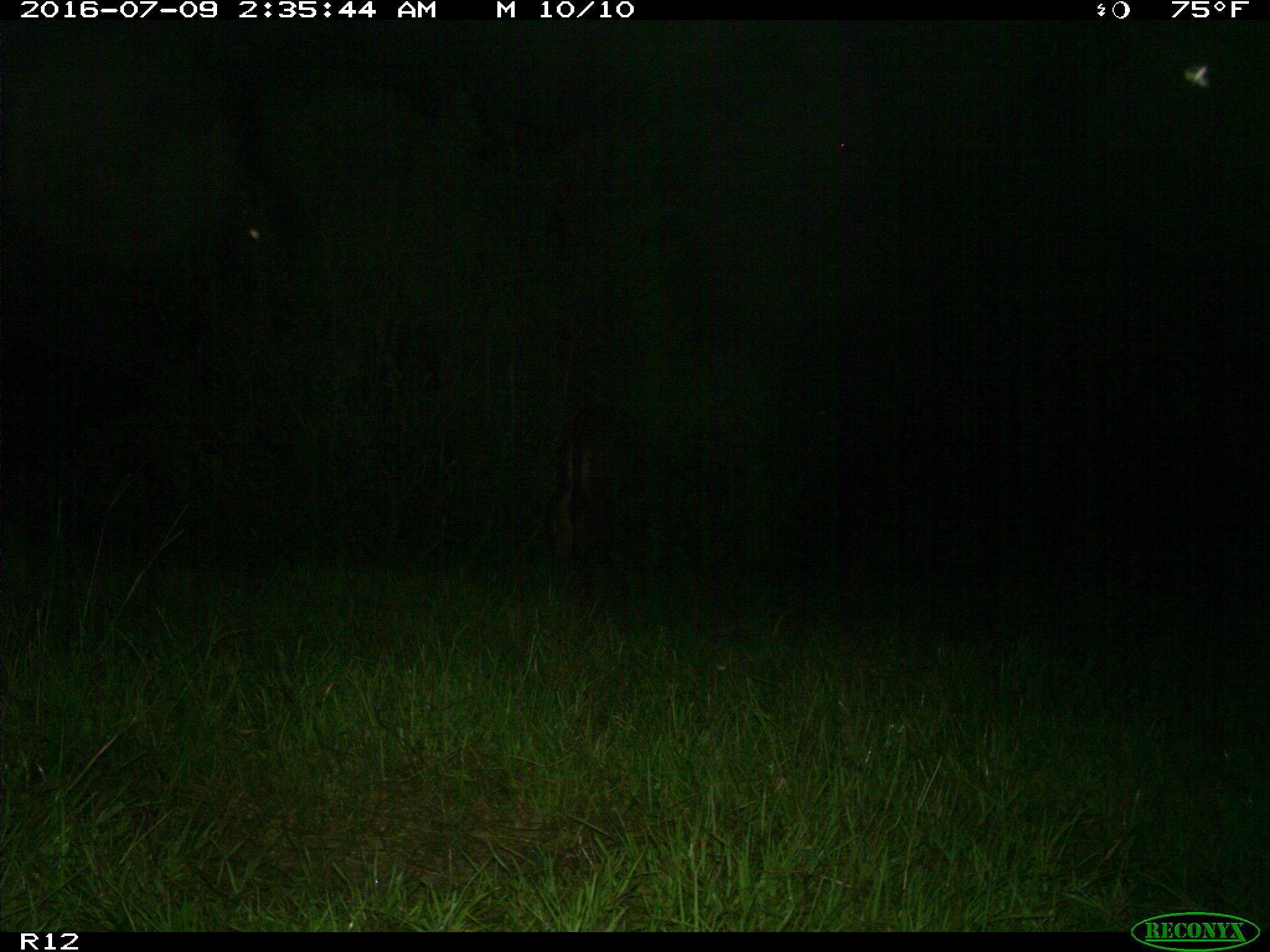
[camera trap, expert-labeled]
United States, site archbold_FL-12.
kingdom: Animalia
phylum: Chordata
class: Mammalia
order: Artiodactyla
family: Bovidae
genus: Bos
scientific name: Bos taurus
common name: domestic cow